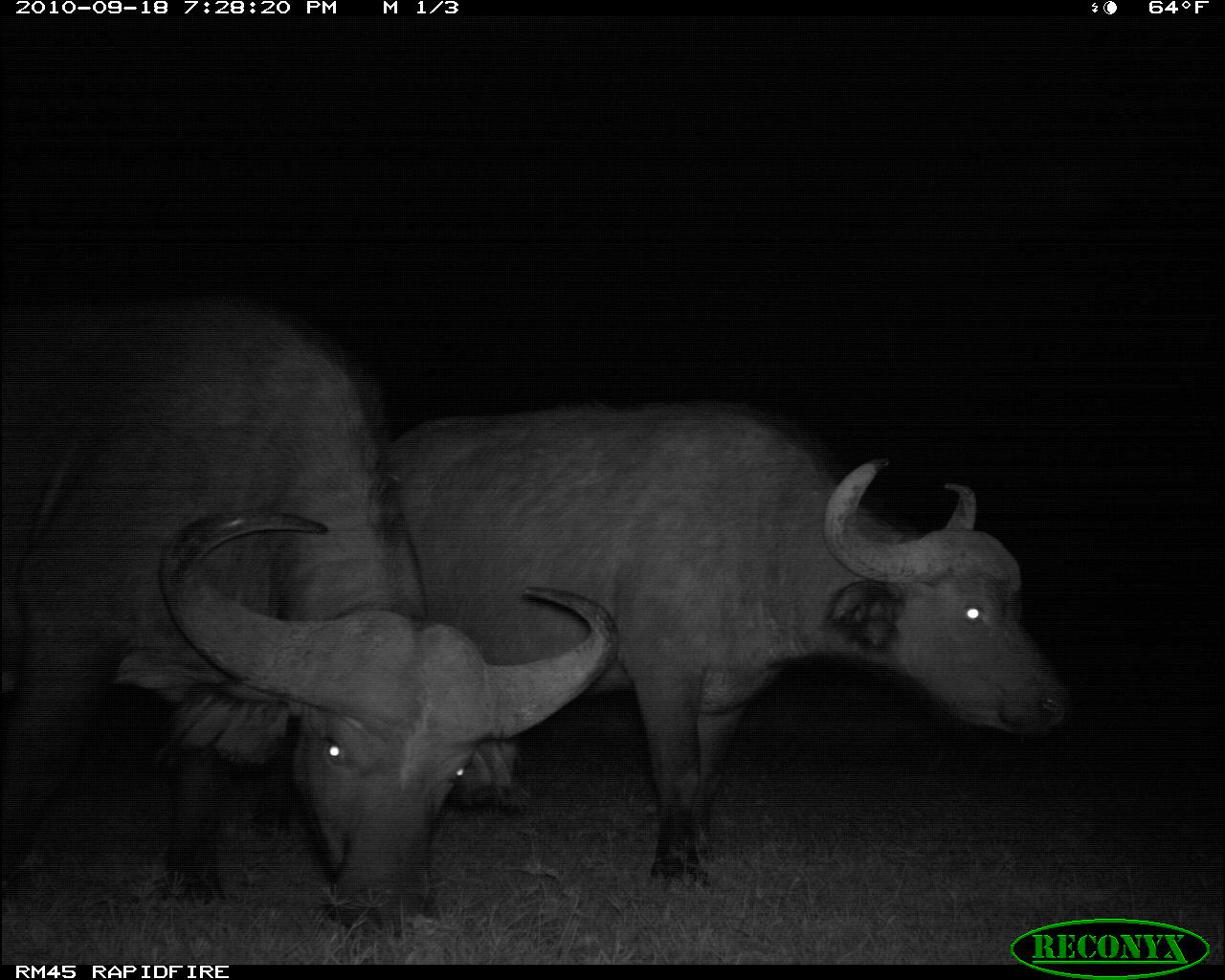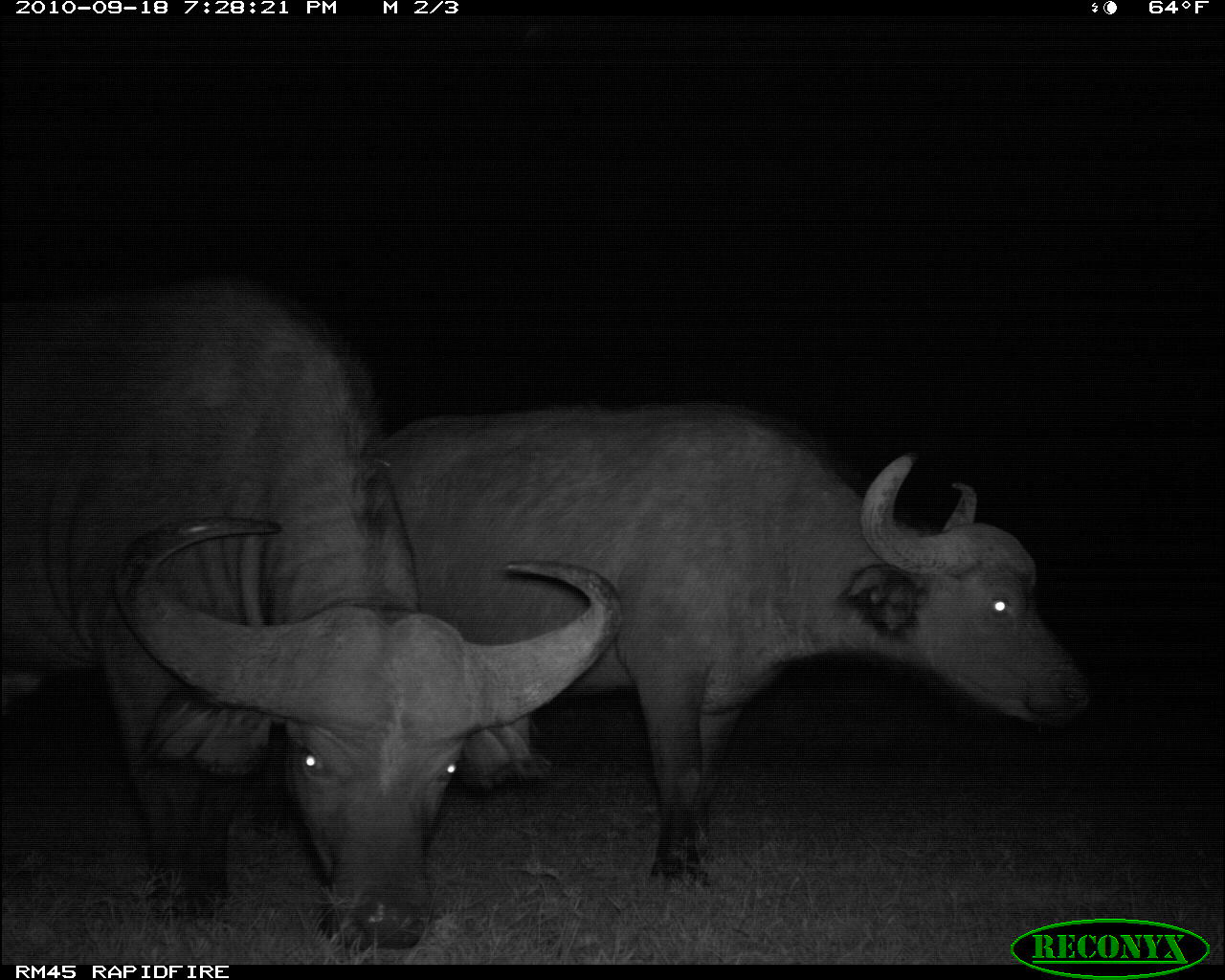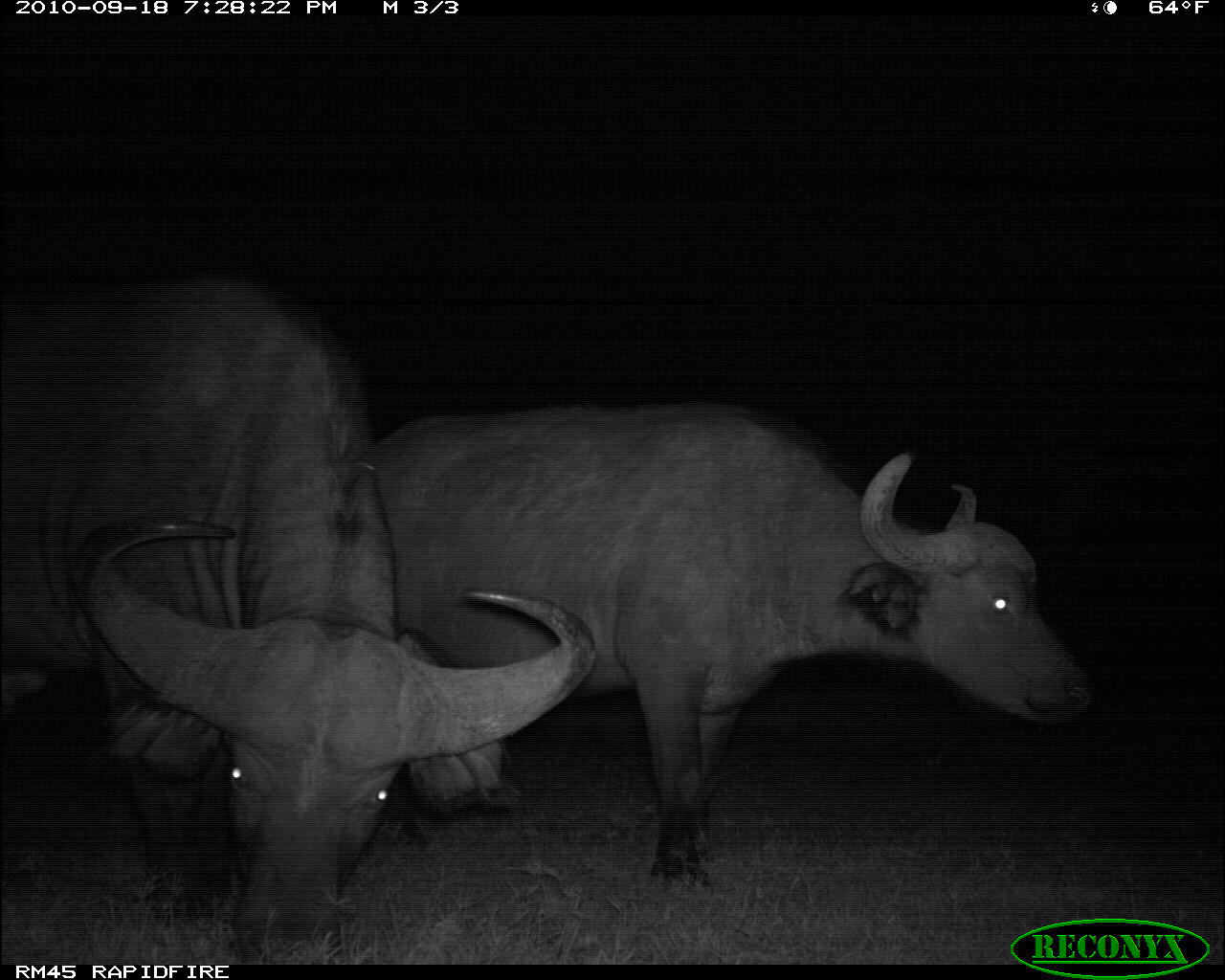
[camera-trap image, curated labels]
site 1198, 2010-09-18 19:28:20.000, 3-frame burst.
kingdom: Animalia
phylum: Chordata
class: Mammalia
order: Artiodactyla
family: Bovidae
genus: Syncerus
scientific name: Syncerus caffer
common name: african buffalo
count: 2